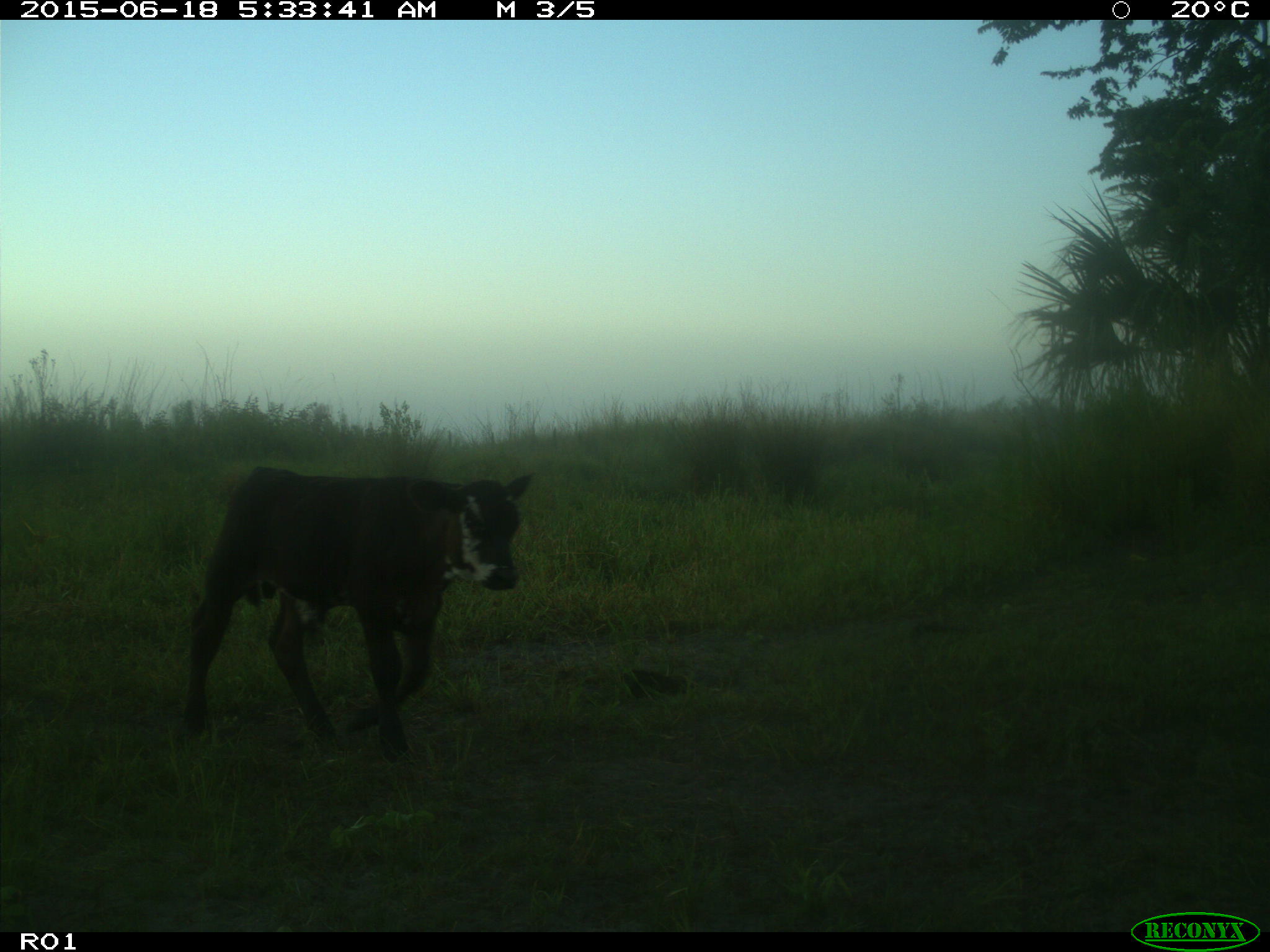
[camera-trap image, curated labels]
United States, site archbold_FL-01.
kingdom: Animalia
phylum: Chordata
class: Mammalia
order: Artiodactyla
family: Bovidae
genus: Bos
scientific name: Bos taurus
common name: domestic cow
Bos taurus (domestic cow).